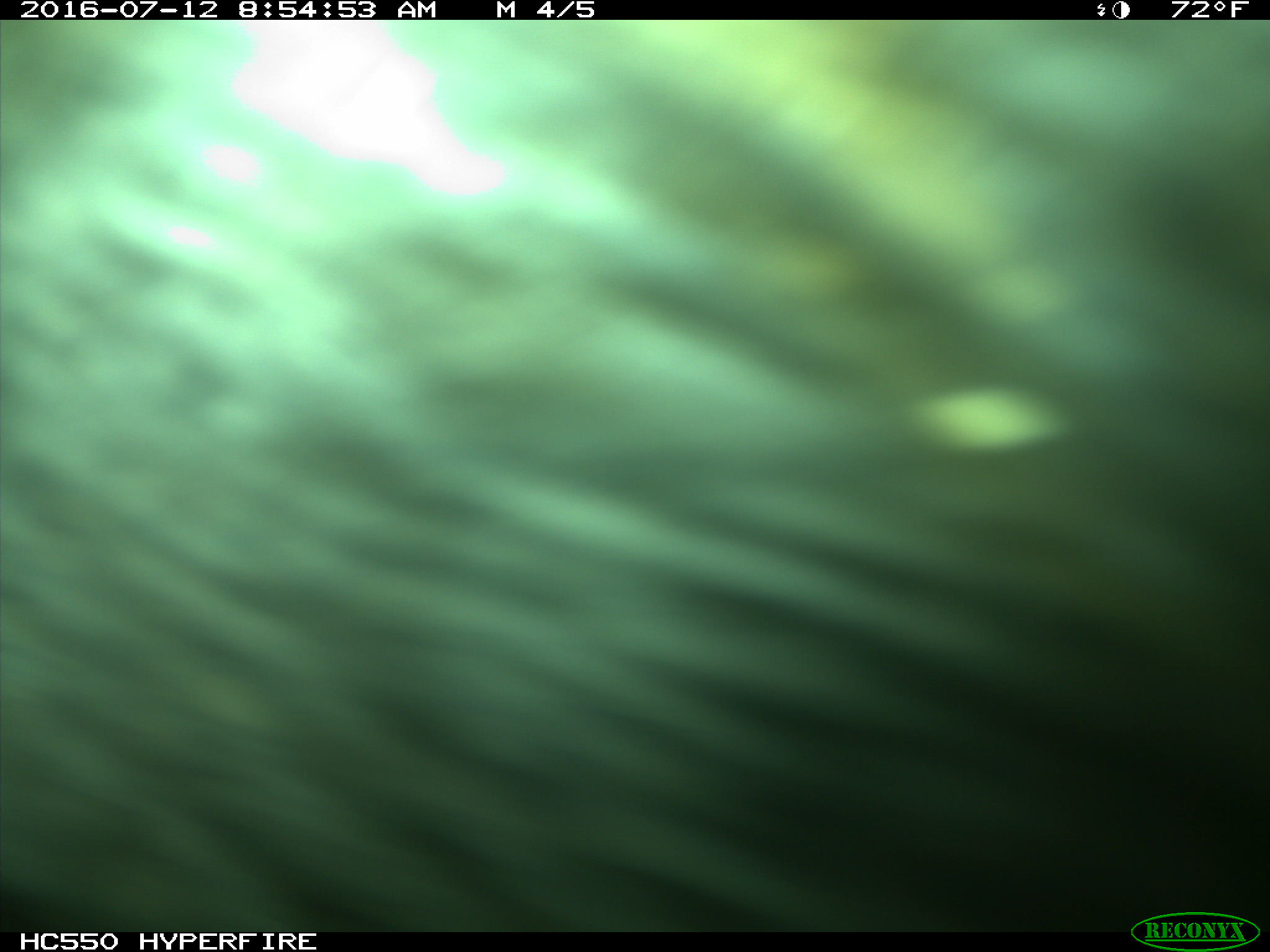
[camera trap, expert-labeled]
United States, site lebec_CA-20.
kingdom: Animalia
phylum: Chordata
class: Mammalia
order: Artiodactyla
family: Bovidae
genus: Bos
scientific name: Bos taurus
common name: domestic cow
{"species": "Bos taurus (domestic cow)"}